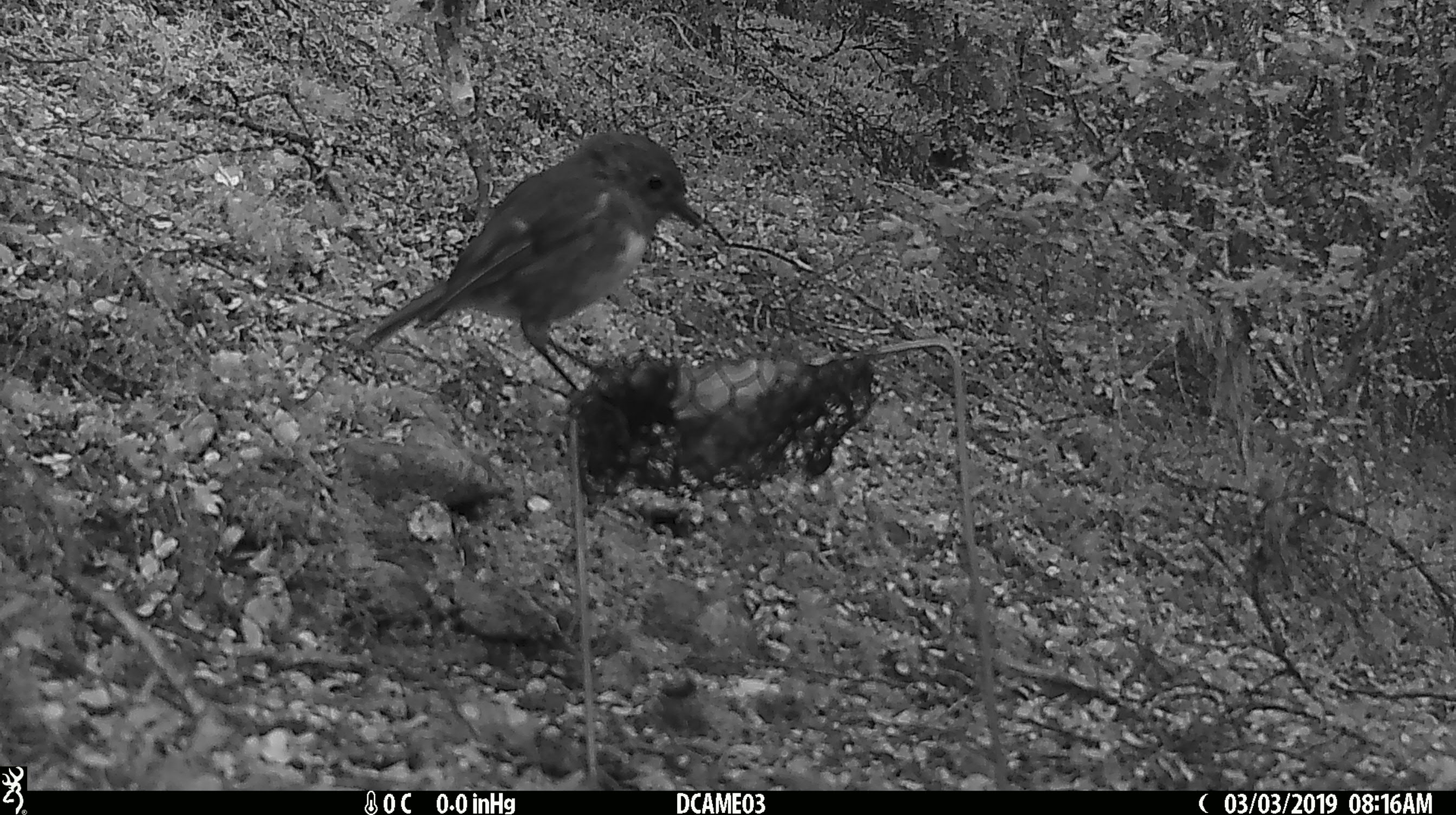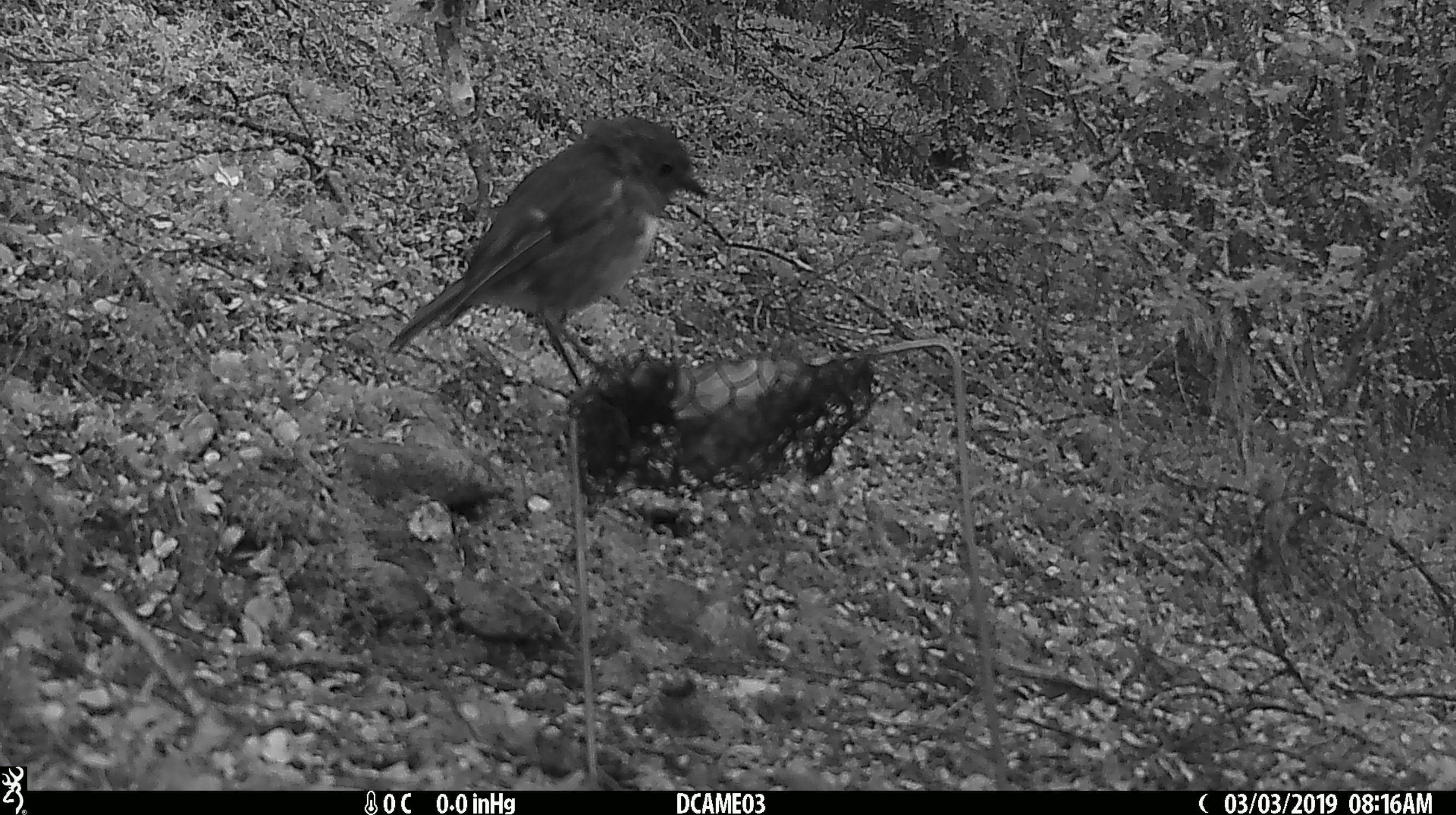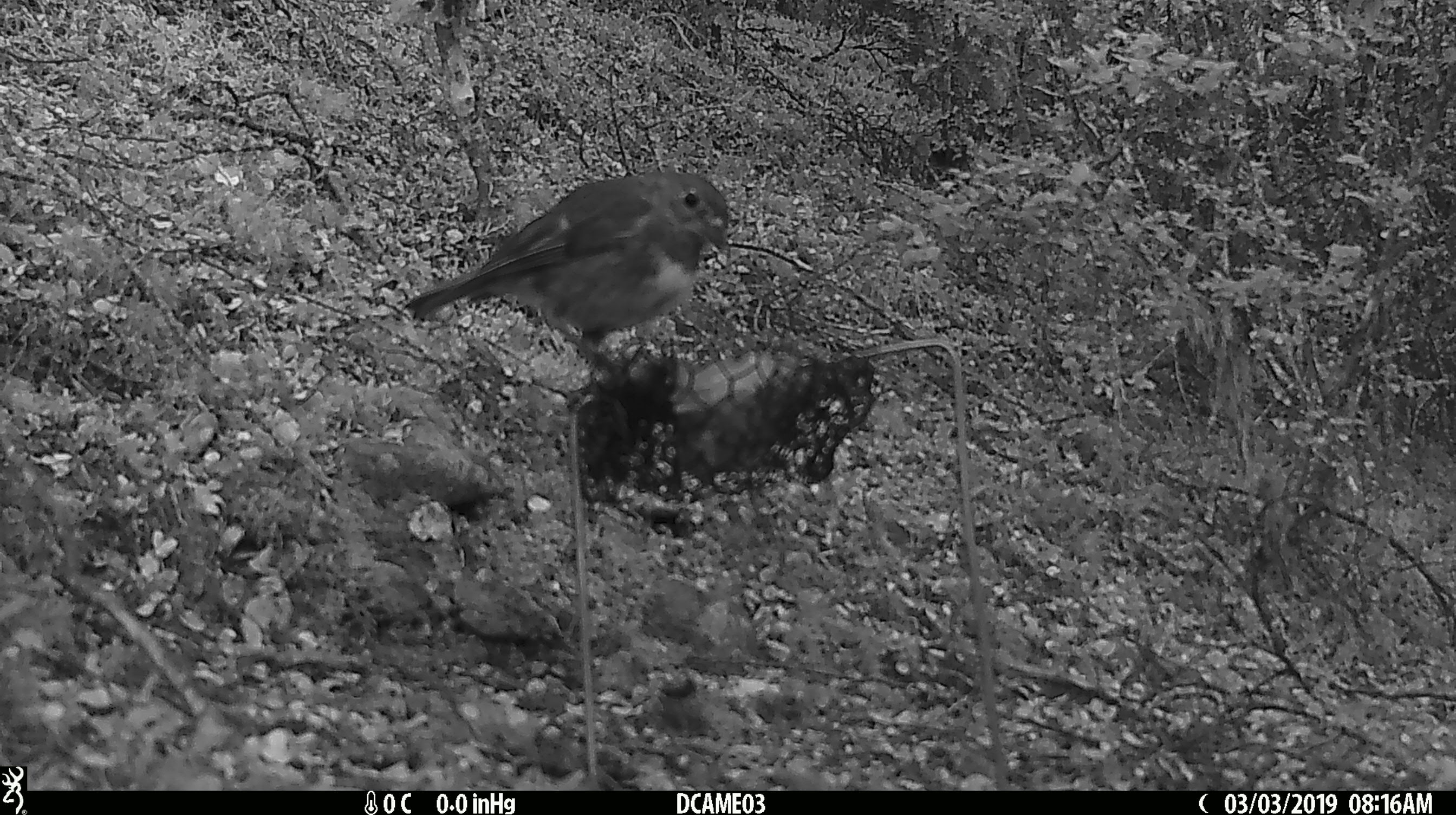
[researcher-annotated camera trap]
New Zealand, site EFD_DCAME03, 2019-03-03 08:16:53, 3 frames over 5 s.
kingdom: Animalia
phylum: Chordata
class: Aves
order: Passeriformes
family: Petroicidae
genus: Petroica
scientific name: Petroica australis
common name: new zealand robin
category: robin